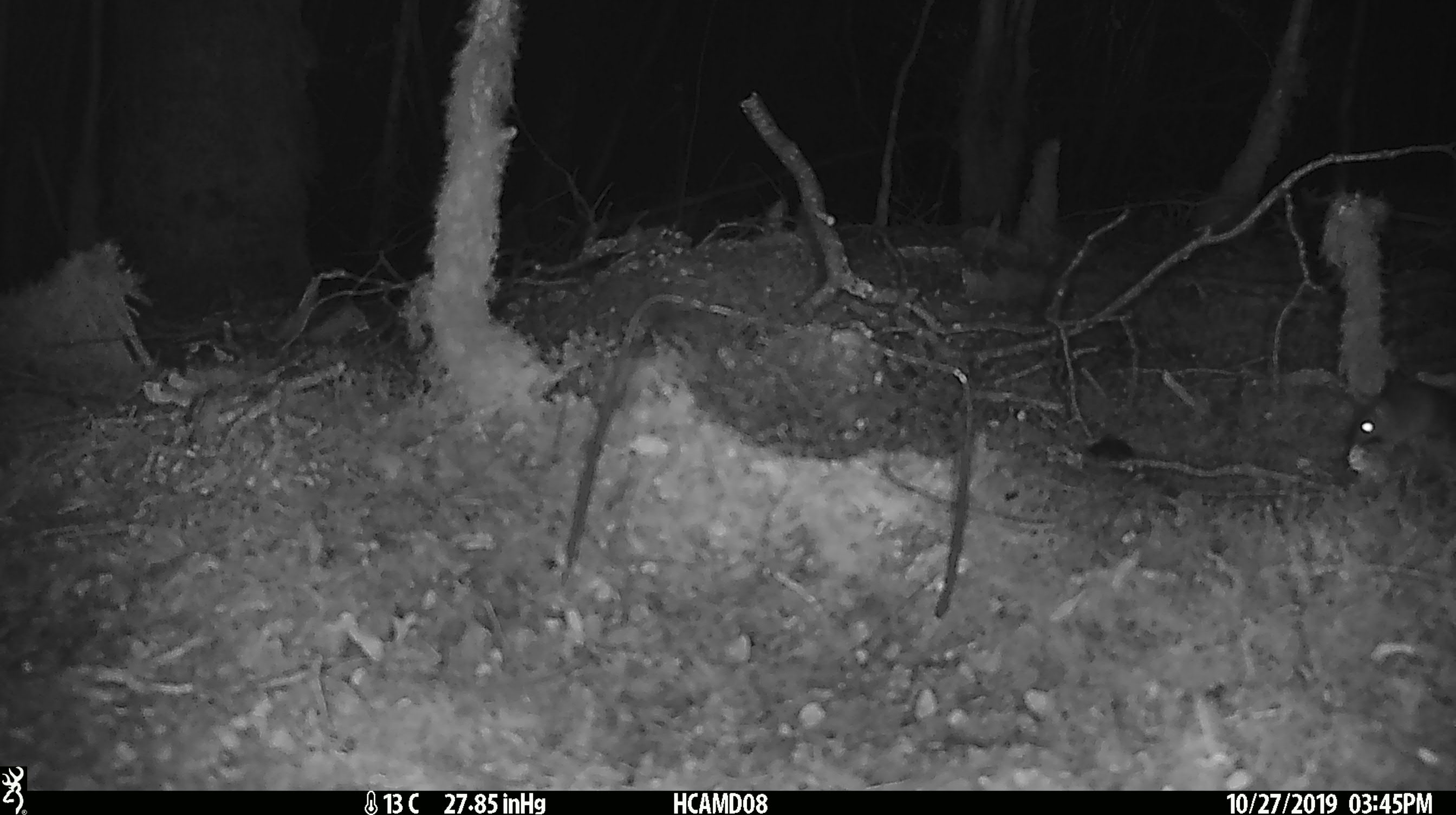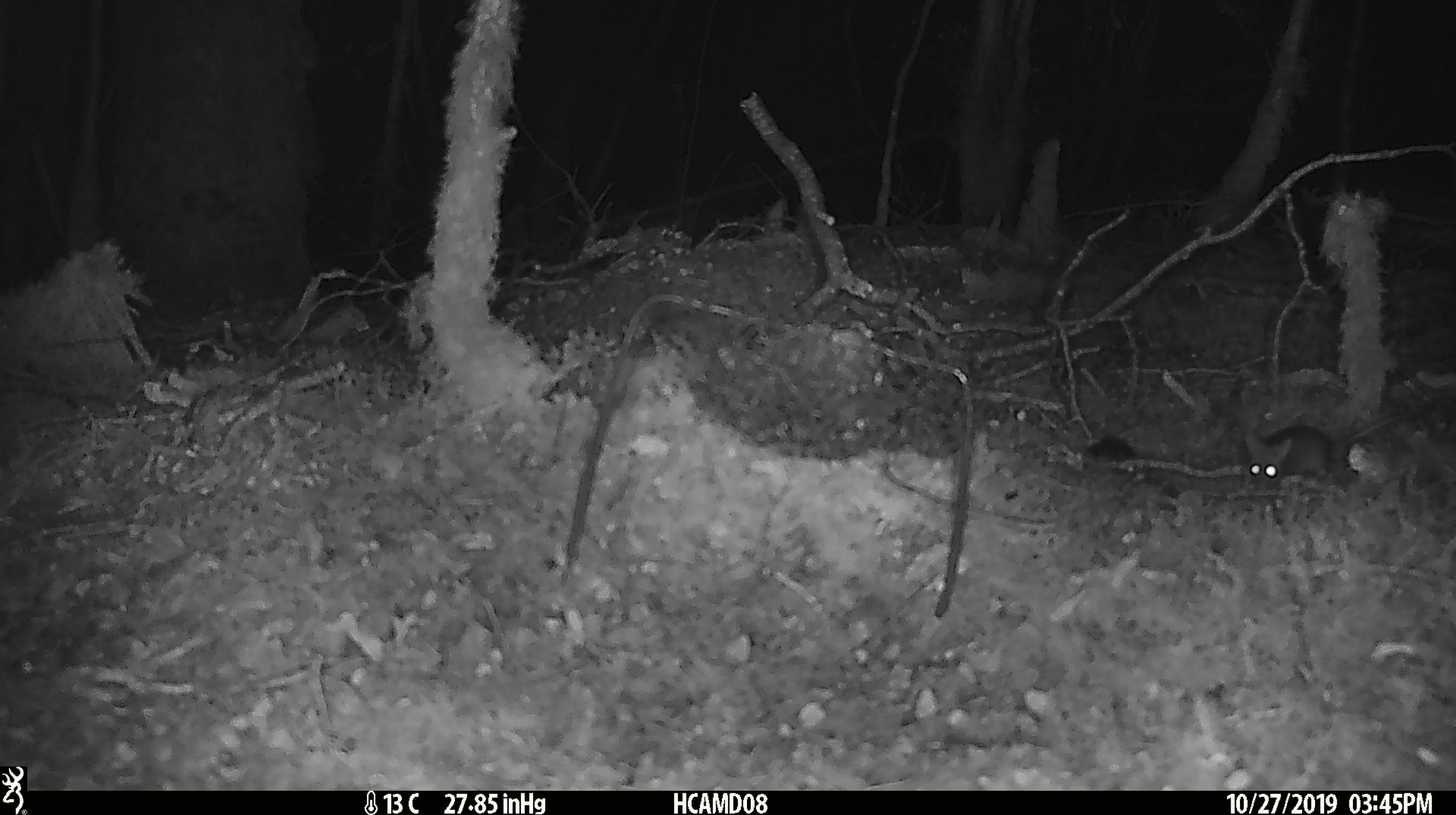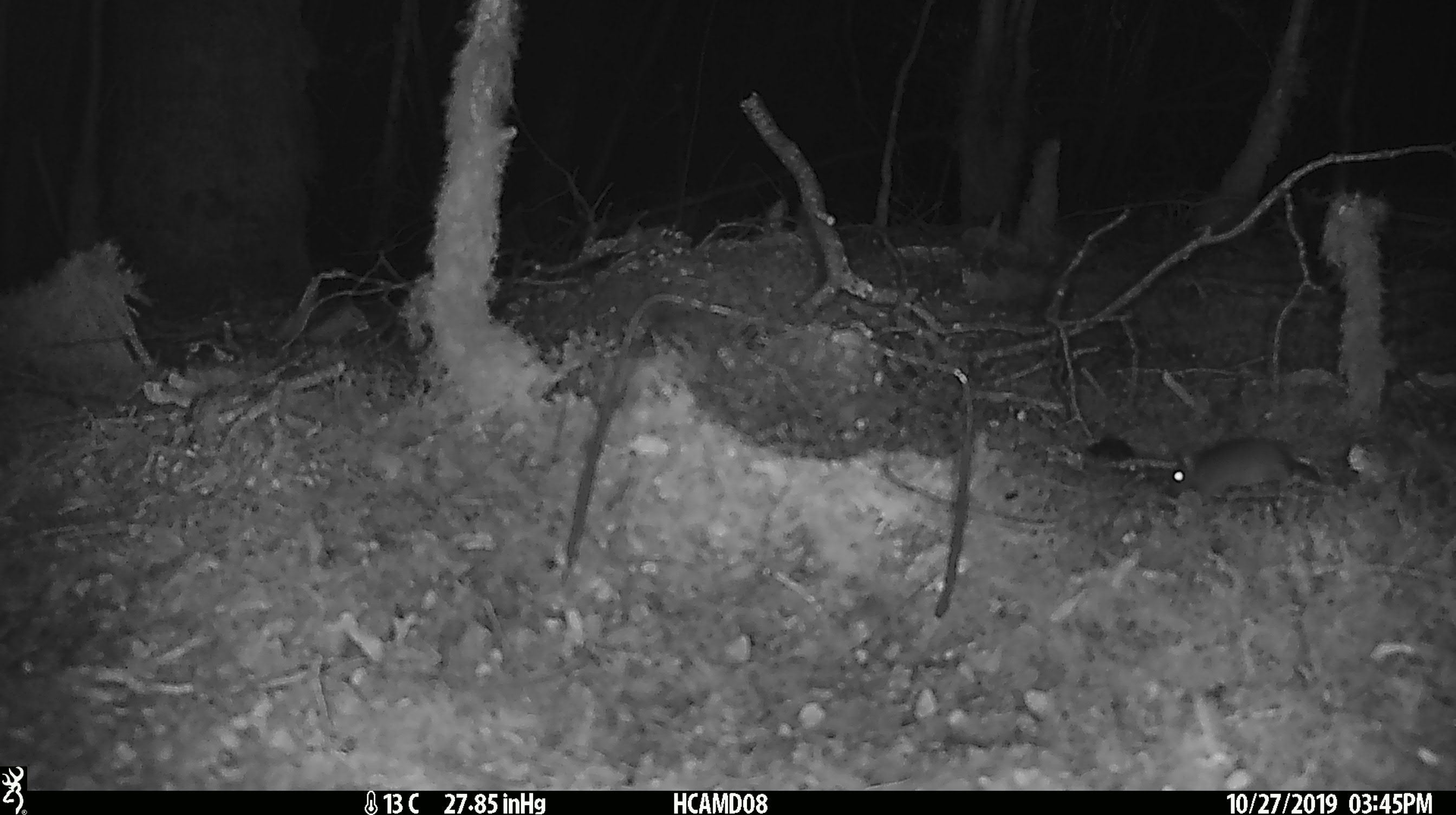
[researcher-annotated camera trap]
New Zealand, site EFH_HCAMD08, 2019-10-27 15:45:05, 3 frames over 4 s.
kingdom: Animalia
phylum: Chordata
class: Mammalia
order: Rodentia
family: Muridae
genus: Mus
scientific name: Mus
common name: mouse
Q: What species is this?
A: Mouse (Mus).